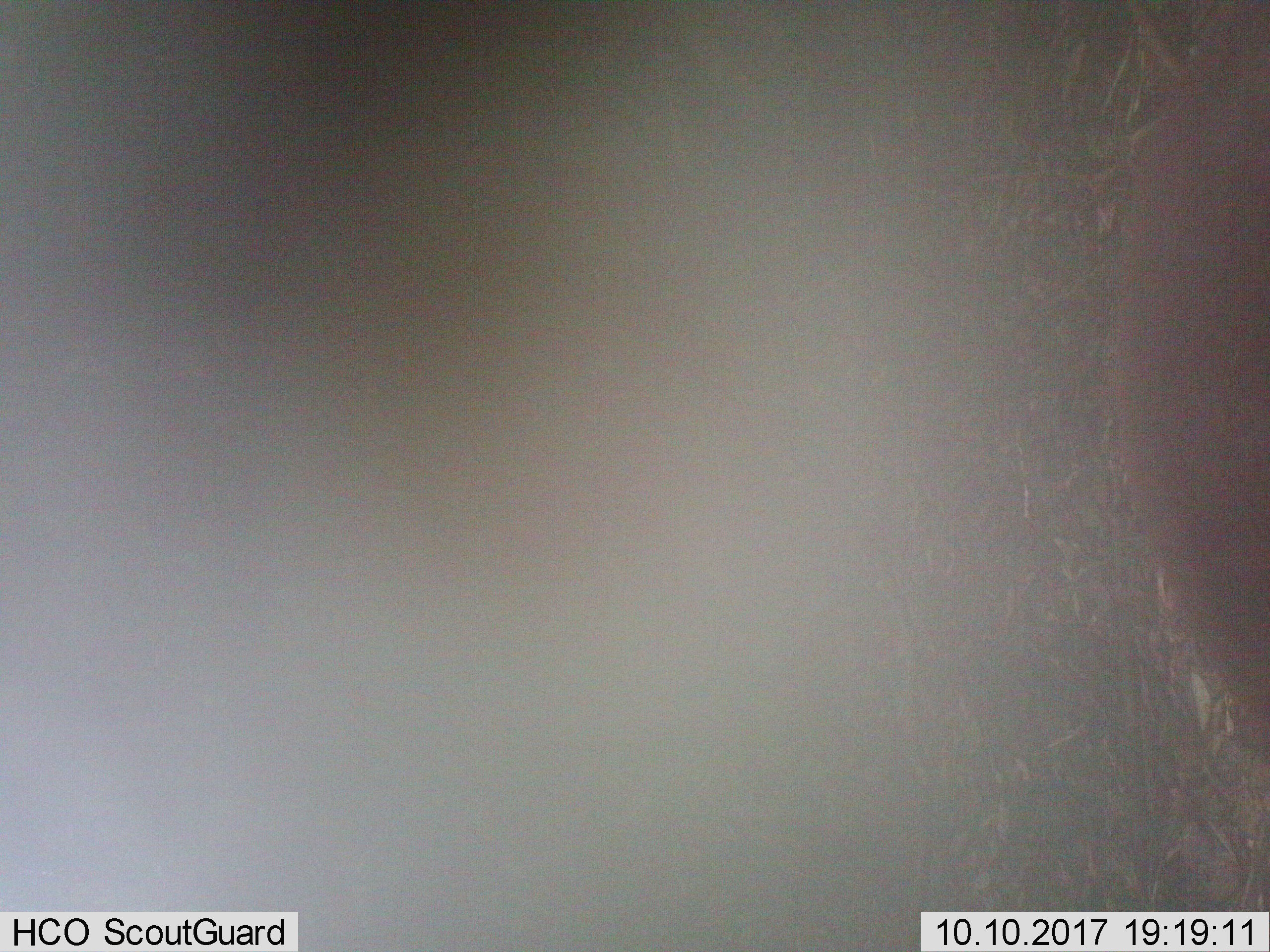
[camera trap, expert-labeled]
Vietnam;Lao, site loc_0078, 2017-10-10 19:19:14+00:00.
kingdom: Animalia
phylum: Chordata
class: Mammalia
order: Artiodactyla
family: Cervidae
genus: Muntiacus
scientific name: Muntiacus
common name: muntjacs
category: unidentified muntjac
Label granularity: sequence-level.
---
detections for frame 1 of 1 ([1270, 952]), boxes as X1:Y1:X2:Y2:
unidentified muntjac: 1105:0:1270:761